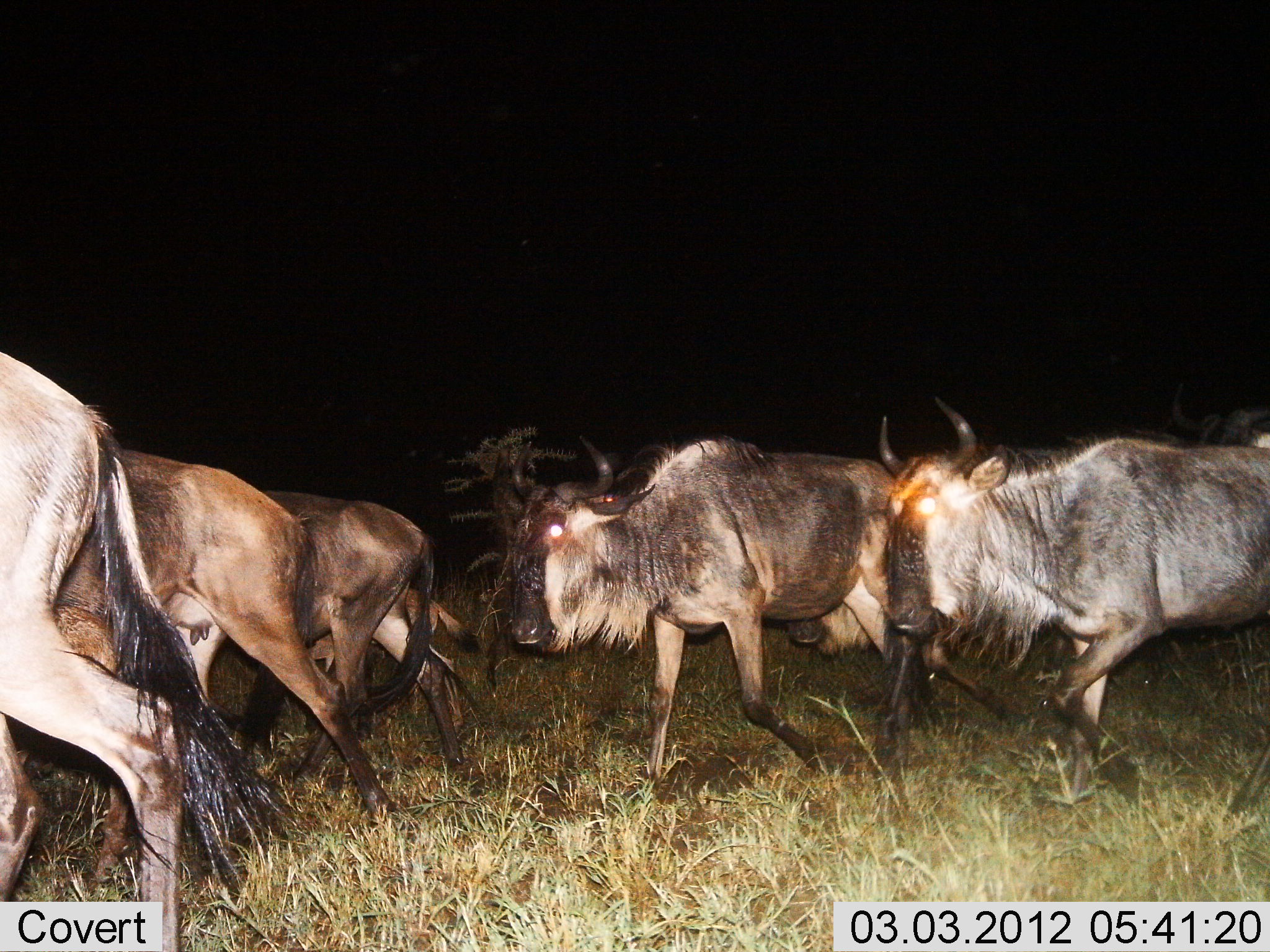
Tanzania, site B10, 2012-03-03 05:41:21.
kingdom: Animalia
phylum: Chordata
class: Mammalia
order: Artiodactyla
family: Bovidae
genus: Connochaetes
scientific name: Connochaetes taurinus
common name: blue wildebeest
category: wildebeest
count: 7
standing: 3%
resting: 0%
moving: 100%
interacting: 0%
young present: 17%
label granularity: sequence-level